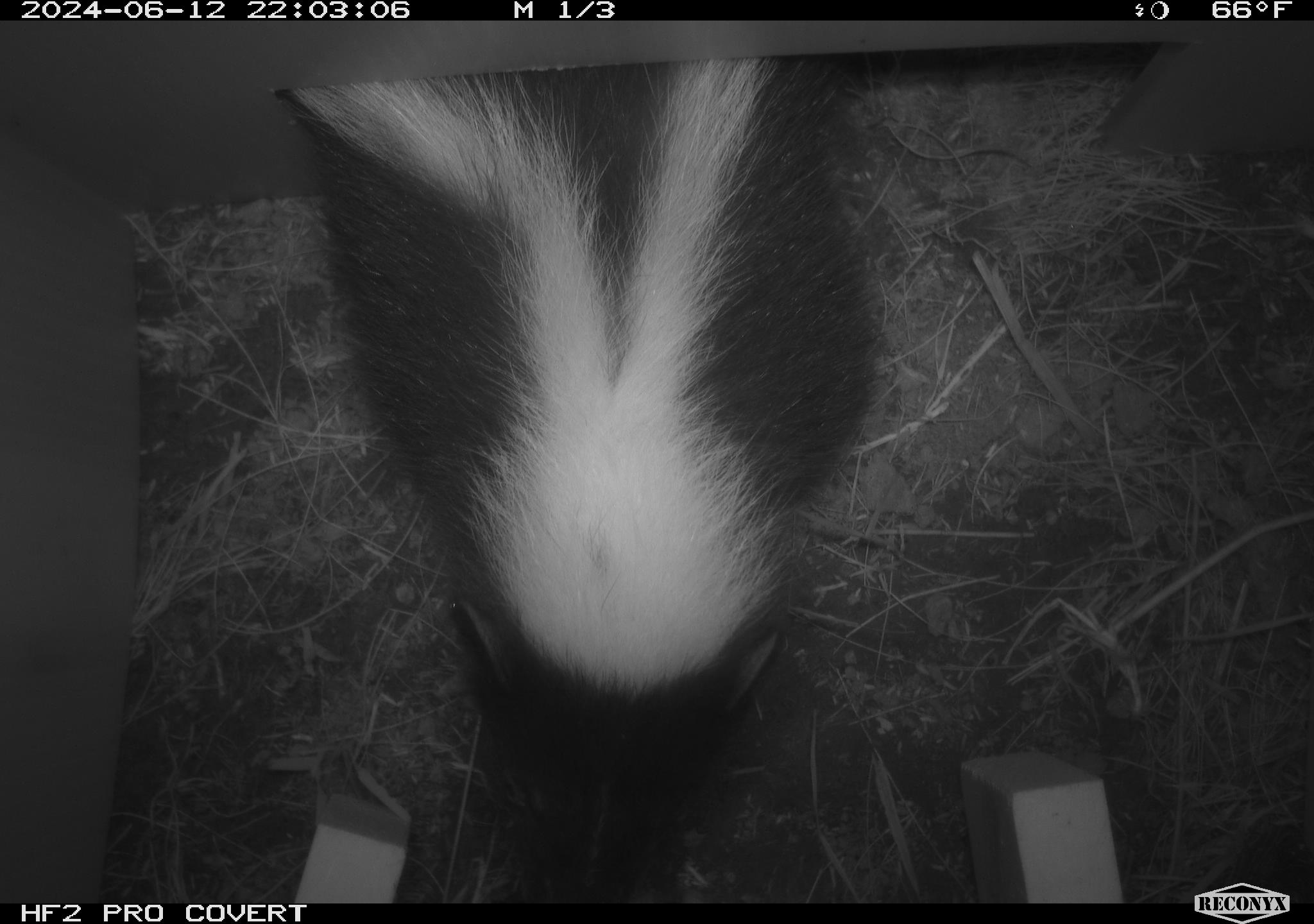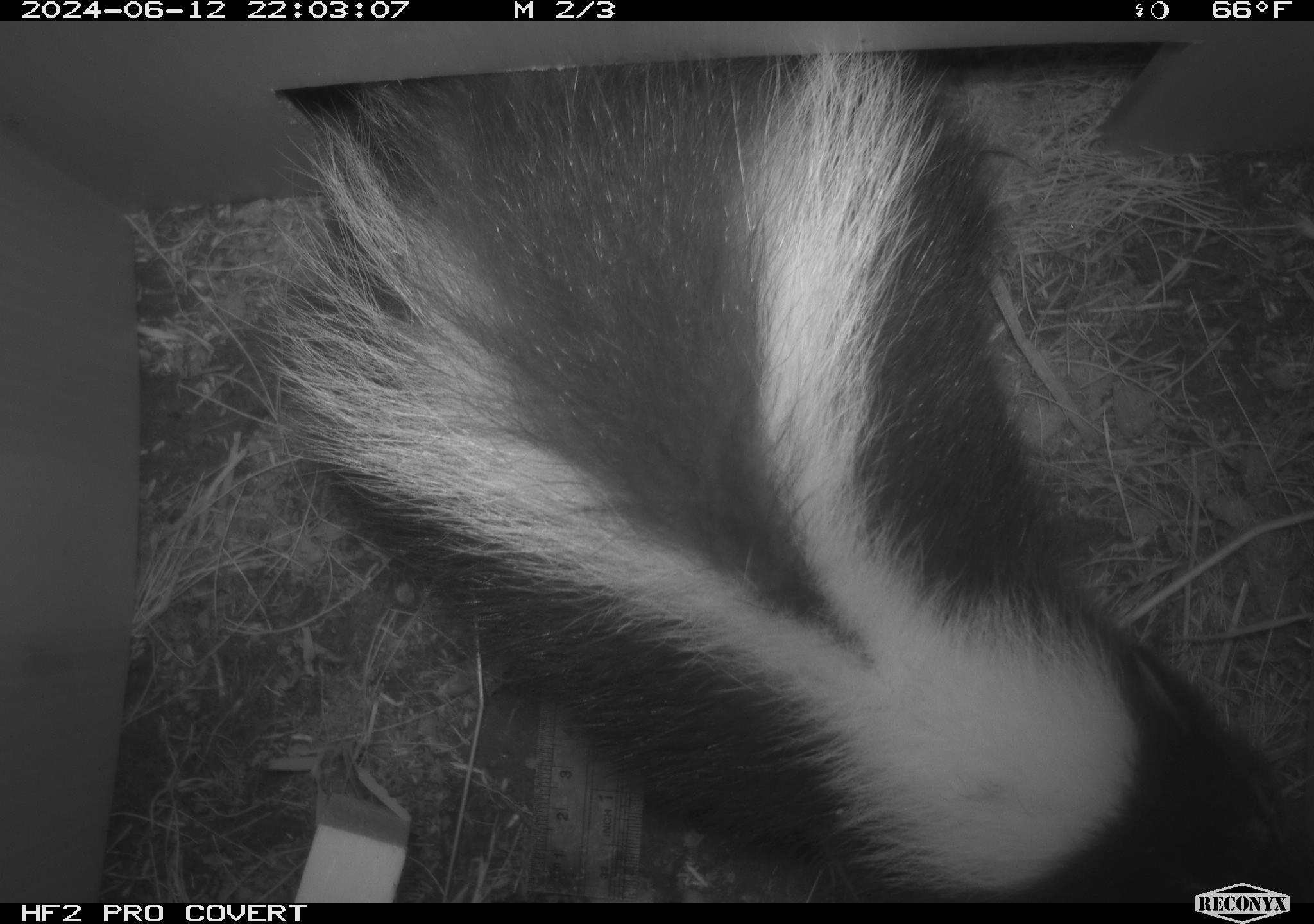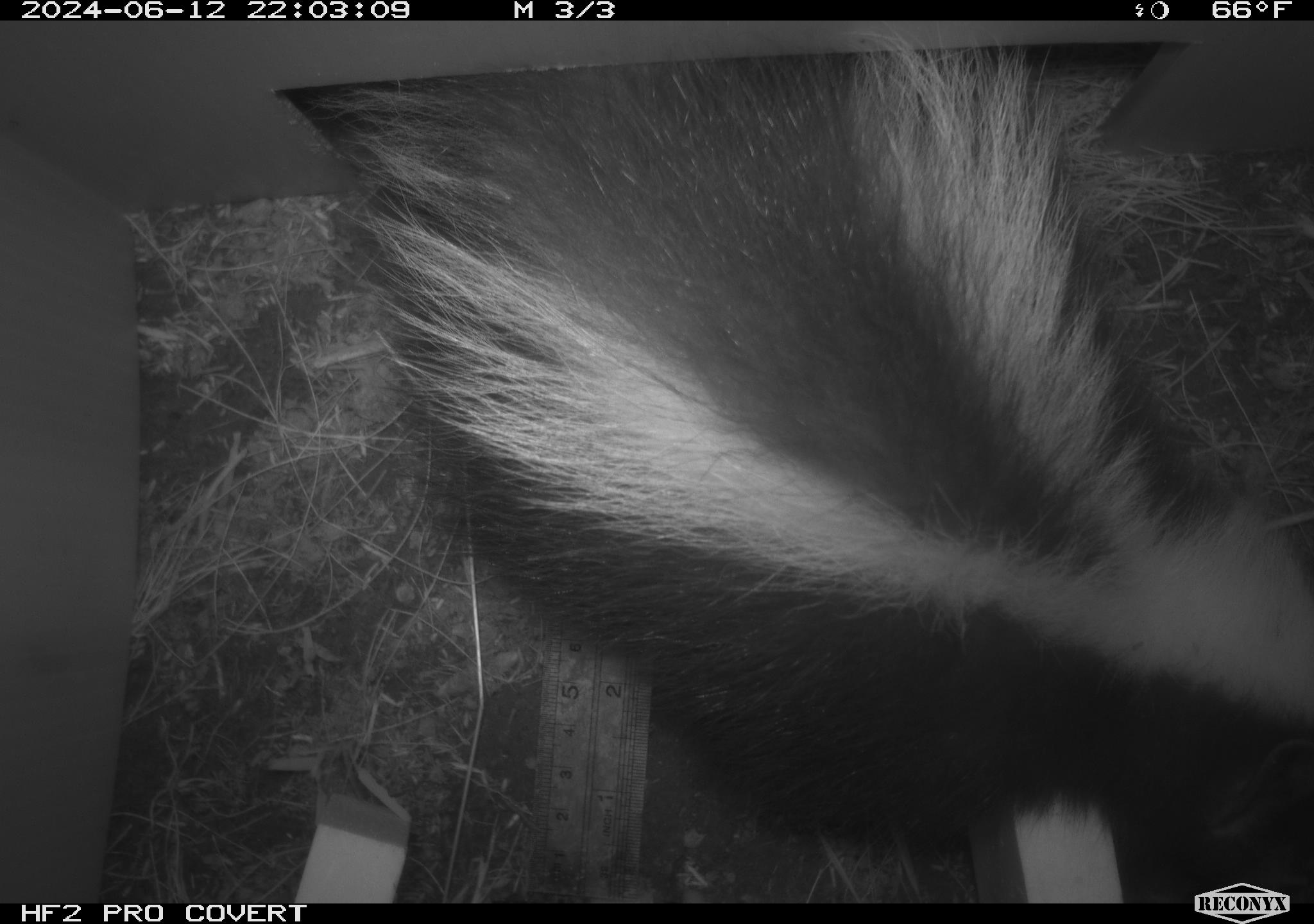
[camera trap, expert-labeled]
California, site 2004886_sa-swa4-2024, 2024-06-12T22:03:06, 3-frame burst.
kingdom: Animalia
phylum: Chordata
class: Mammalia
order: Carnivora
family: Mephitidae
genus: Mephitis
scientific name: Mephitis mephitis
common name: striped skunk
Striped skunk (Mephitis mephitis).